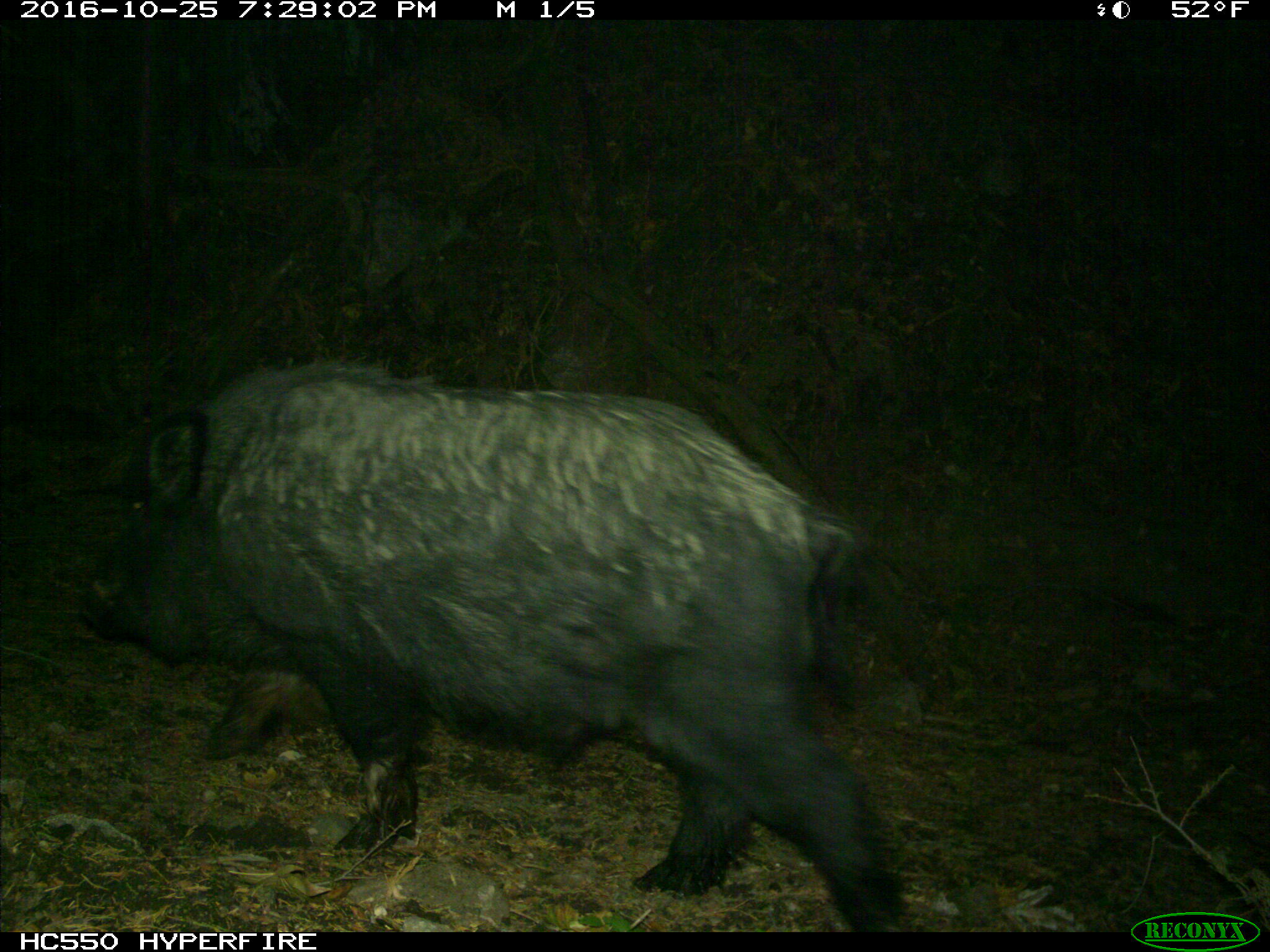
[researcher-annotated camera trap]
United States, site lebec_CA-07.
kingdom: Animalia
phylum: Chordata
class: Mammalia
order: Artiodactyla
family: Suidae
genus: Sus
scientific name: Sus scrofa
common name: wild boar